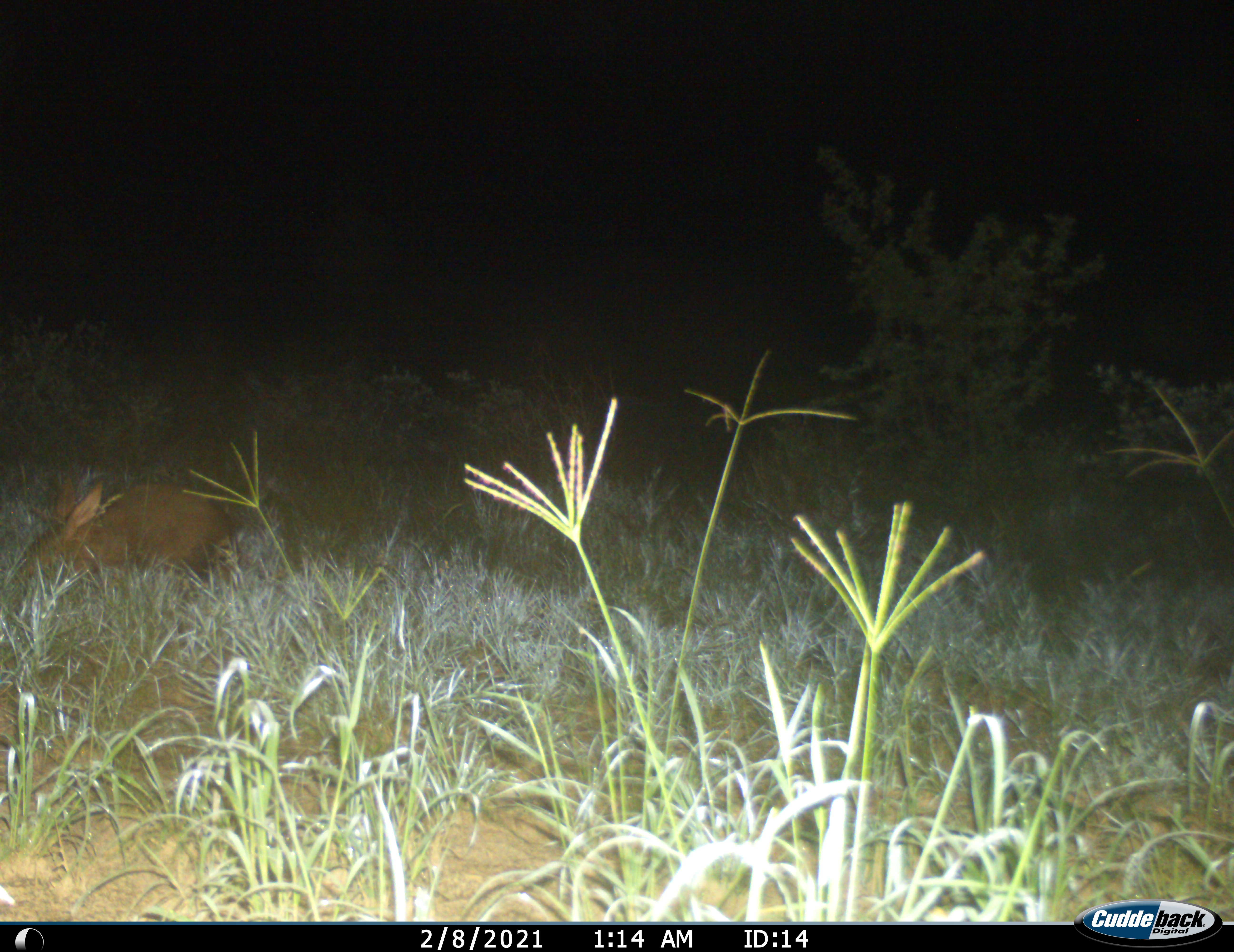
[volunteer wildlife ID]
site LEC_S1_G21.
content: unidentified animal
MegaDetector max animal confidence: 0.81